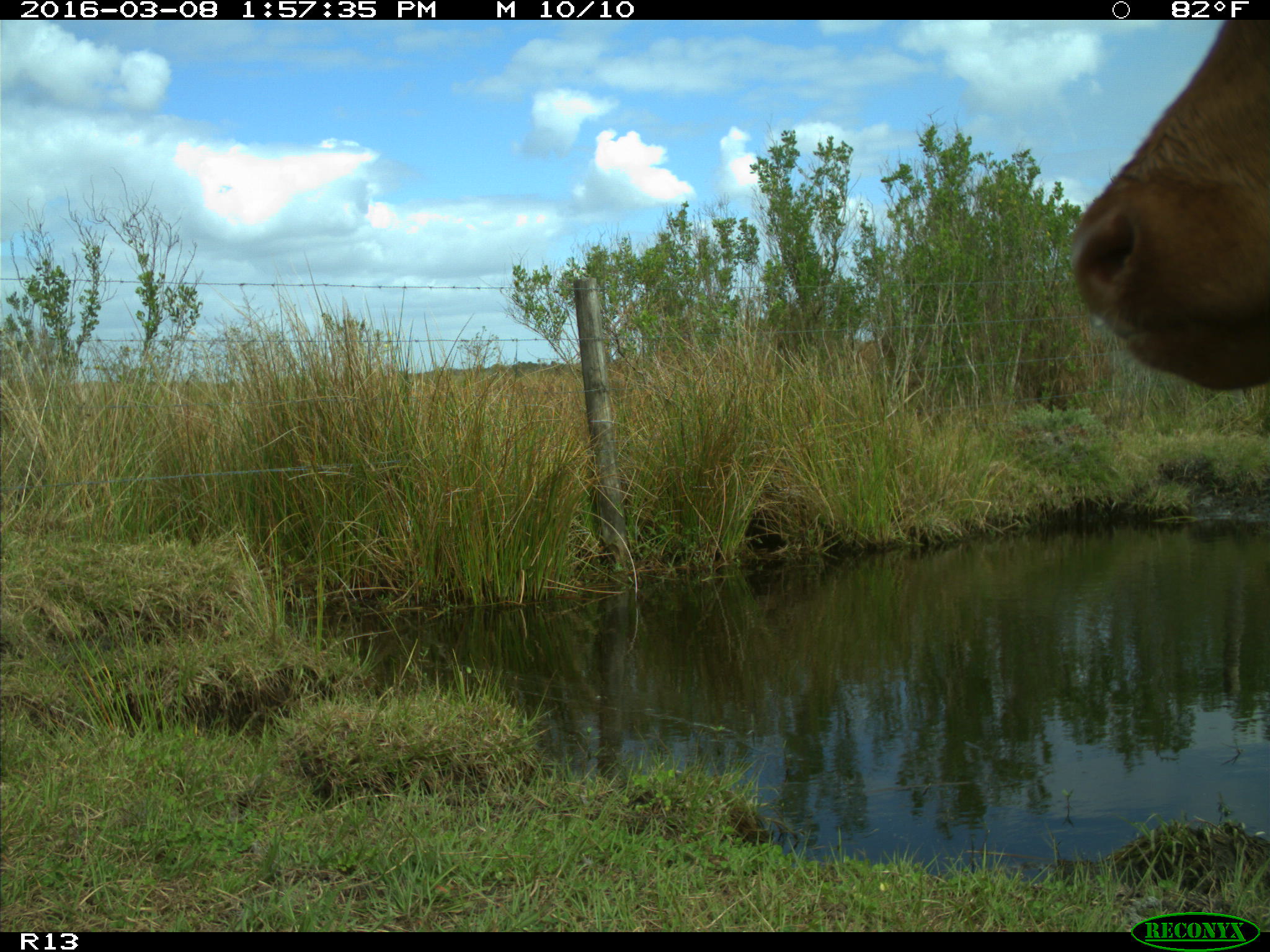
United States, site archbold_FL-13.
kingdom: Animalia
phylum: Chordata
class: Mammalia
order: Artiodactyla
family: Bovidae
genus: Bos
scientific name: Bos taurus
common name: domestic cow